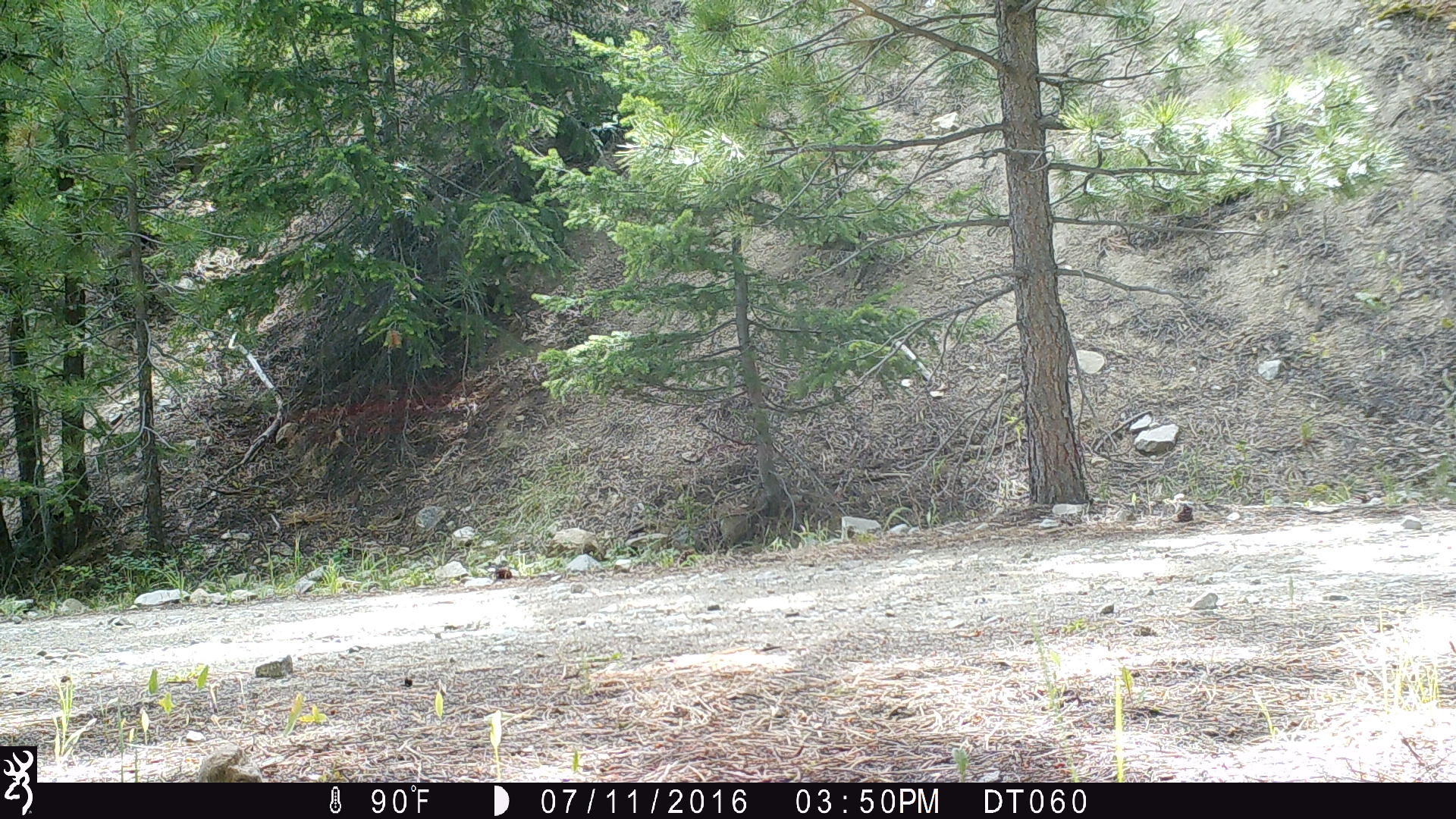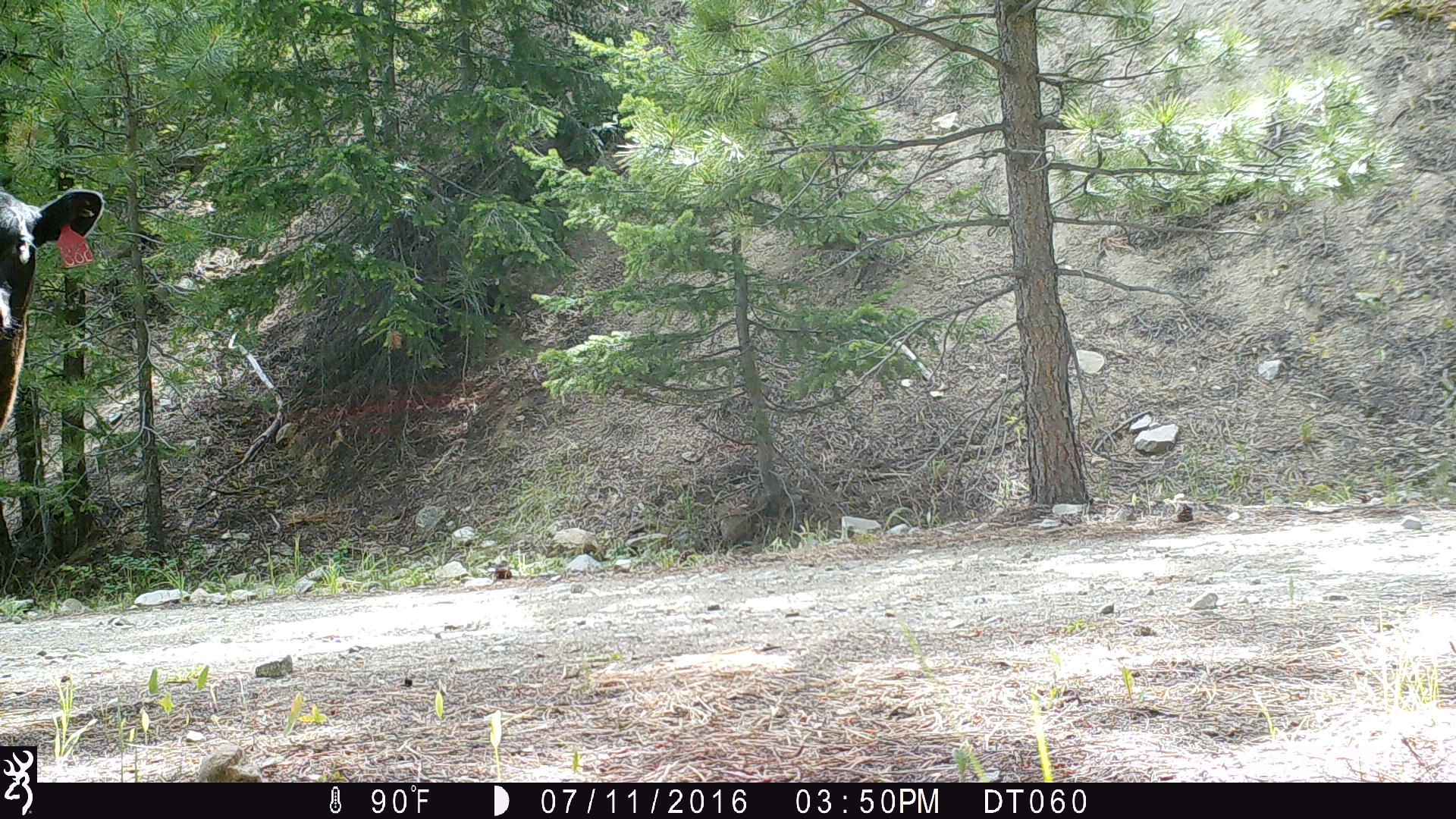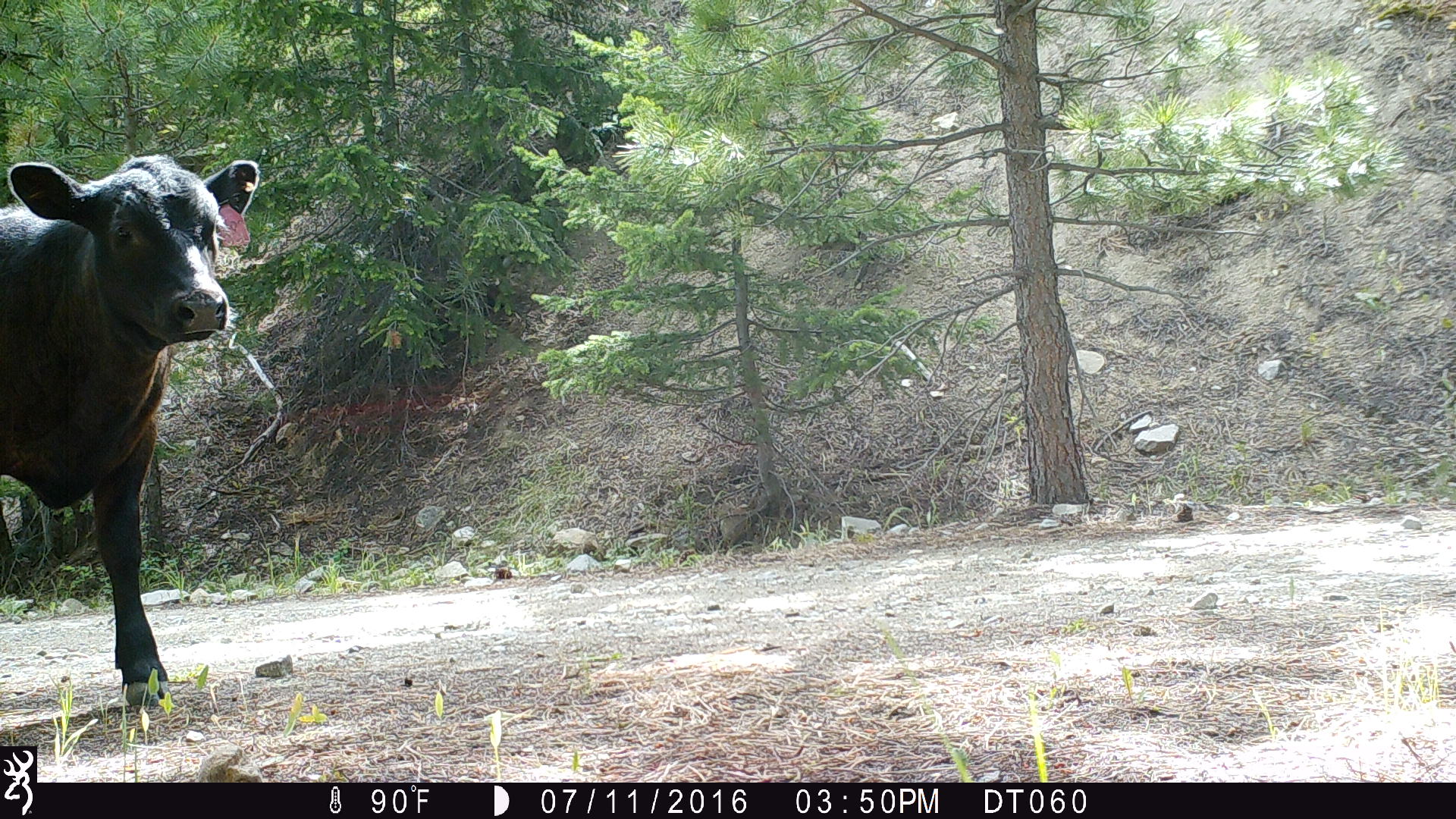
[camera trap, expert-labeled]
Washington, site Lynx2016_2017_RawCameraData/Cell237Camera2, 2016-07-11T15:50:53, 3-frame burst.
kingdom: Animalia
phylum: Chordata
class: Mammalia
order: Artiodactyla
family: Bovidae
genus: Bos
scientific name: Bos taurus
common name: domestic cattle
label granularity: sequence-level